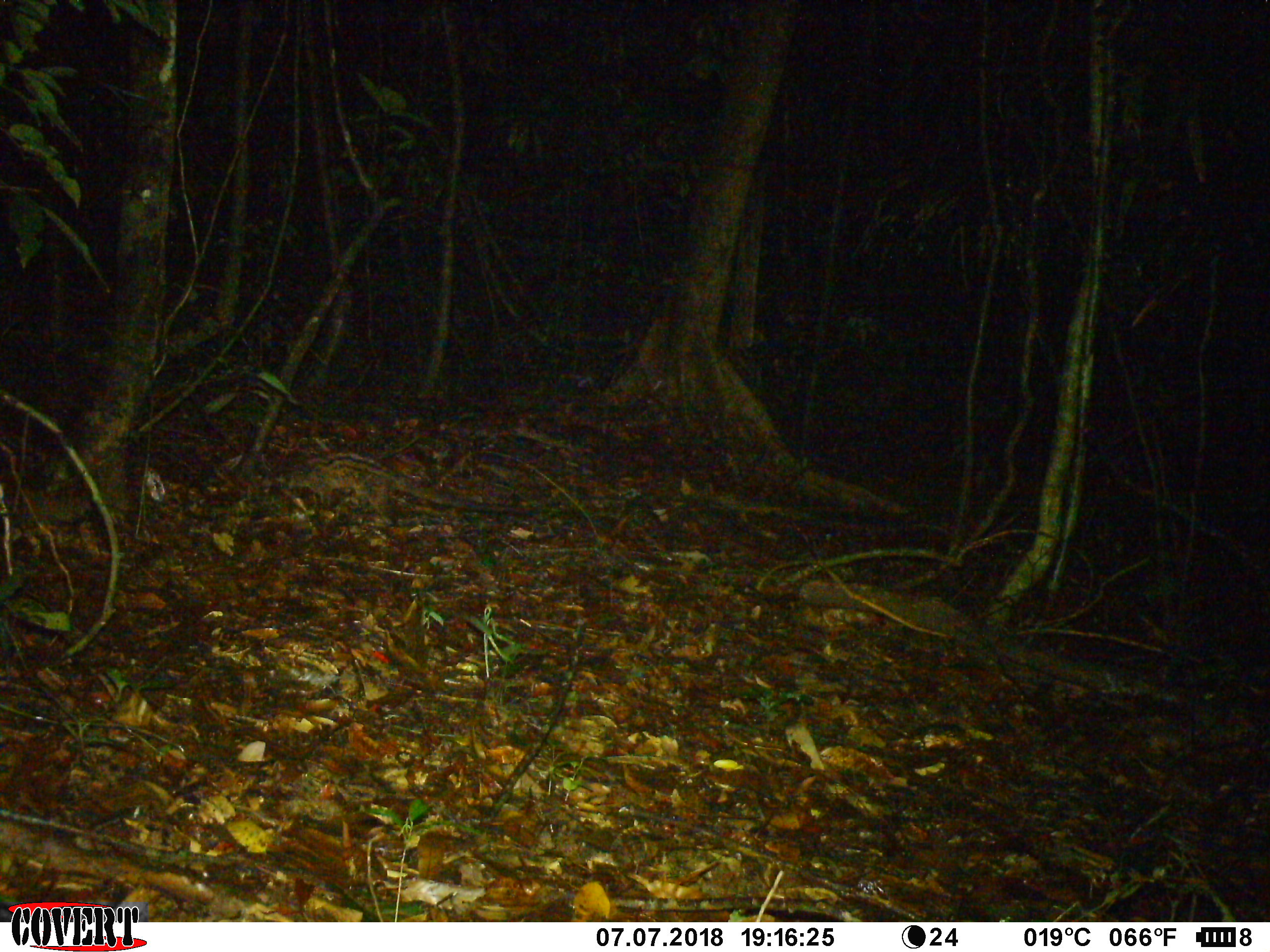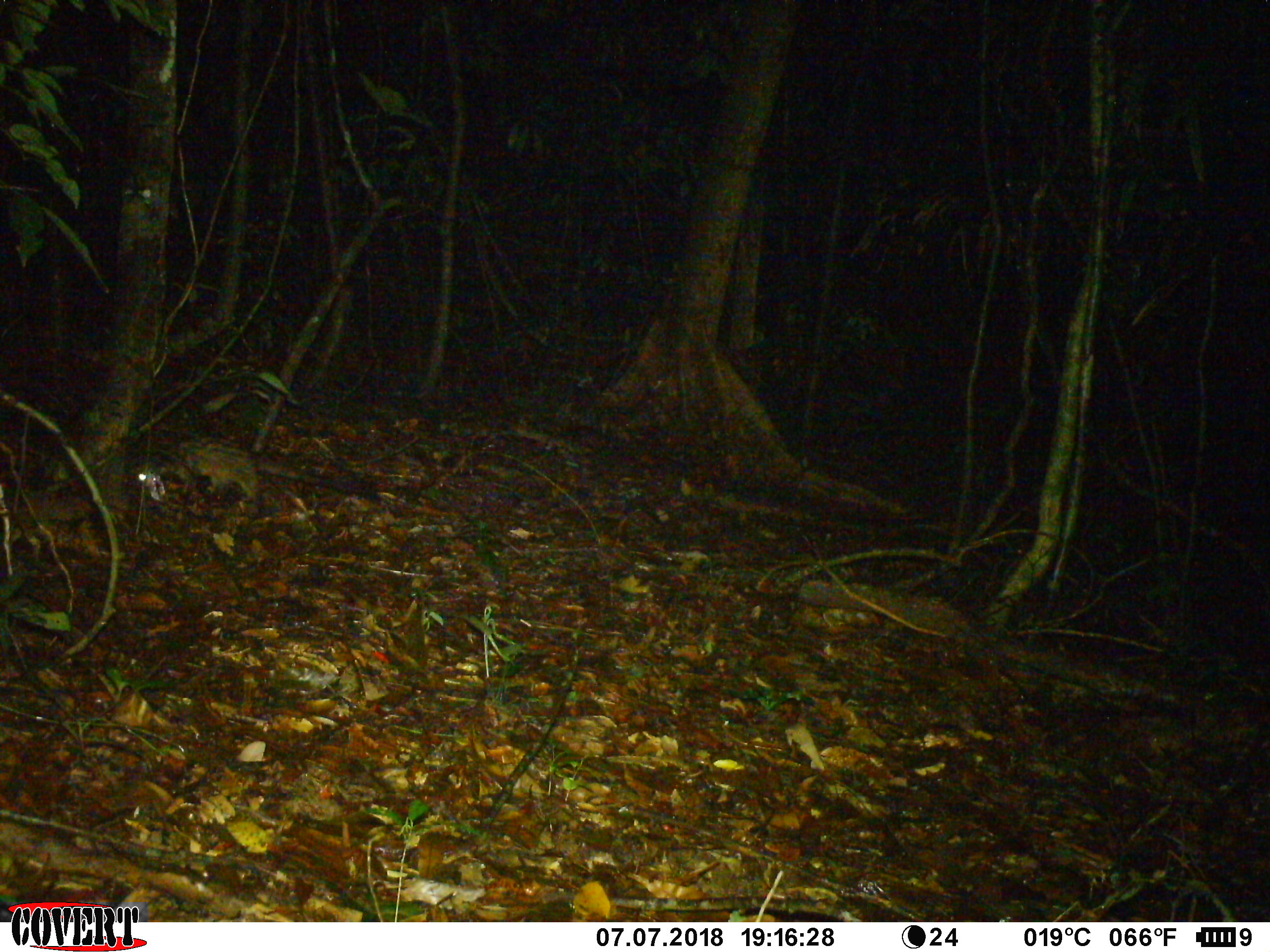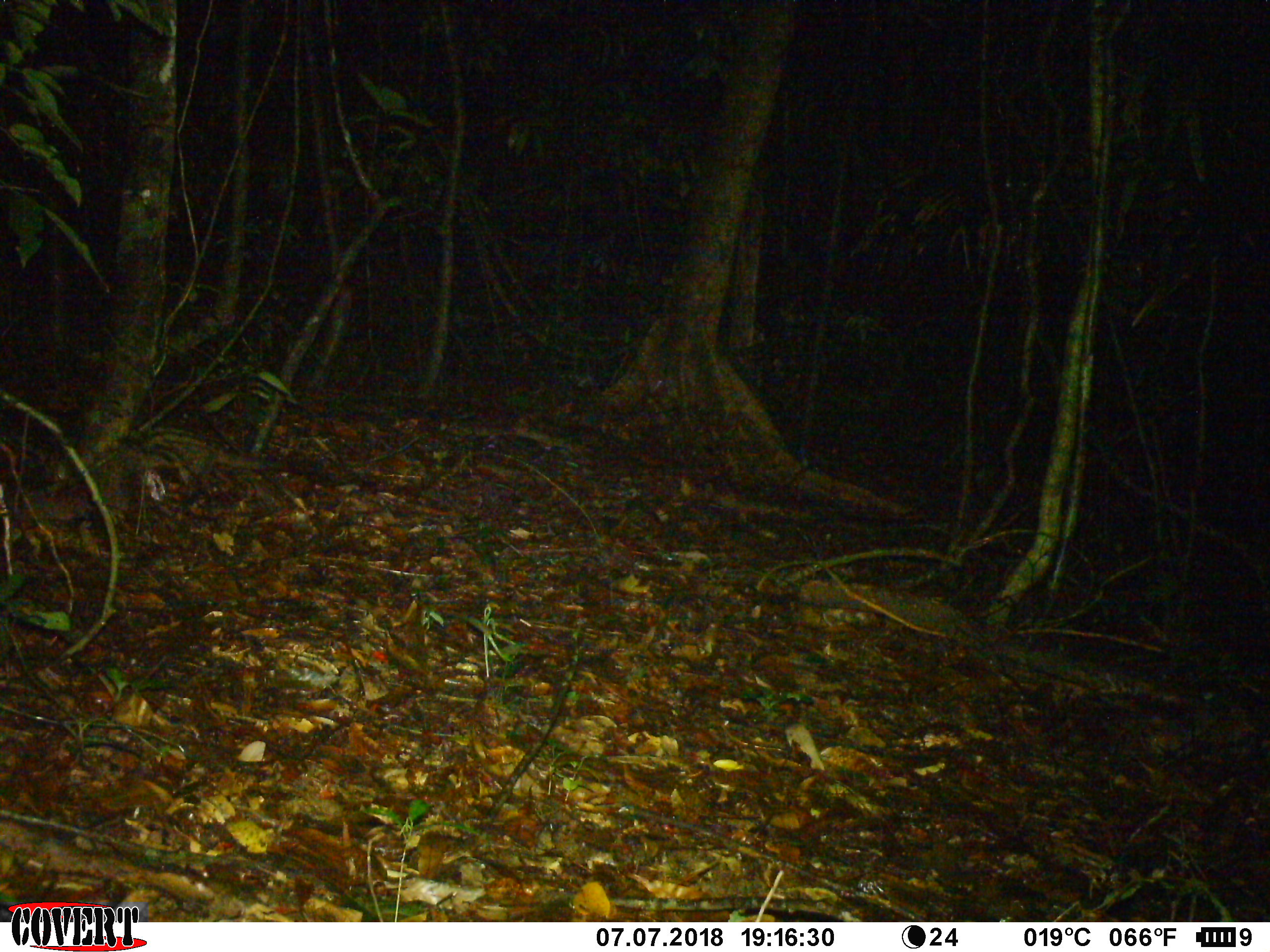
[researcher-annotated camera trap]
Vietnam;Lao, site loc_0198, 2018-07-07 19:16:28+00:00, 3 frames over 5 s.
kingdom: Animalia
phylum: Chordata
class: Mammalia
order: Carnivora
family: Viverridae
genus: Paradoxurus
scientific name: Paradoxurus hermaphroditus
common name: common palm civet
Common palm civet (Paradoxurus hermaphroditus). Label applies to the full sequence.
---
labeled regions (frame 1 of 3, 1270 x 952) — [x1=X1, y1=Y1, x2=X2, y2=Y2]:
common palm civet: [x1=275, y1=451, x2=531, y2=526]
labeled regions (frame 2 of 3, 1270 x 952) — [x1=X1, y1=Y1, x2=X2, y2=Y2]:
common palm civet: [x1=131, y1=434, x2=383, y2=500]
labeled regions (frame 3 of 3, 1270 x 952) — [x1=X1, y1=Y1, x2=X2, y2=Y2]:
common palm civet: [x1=127, y1=426, x2=313, y2=498]